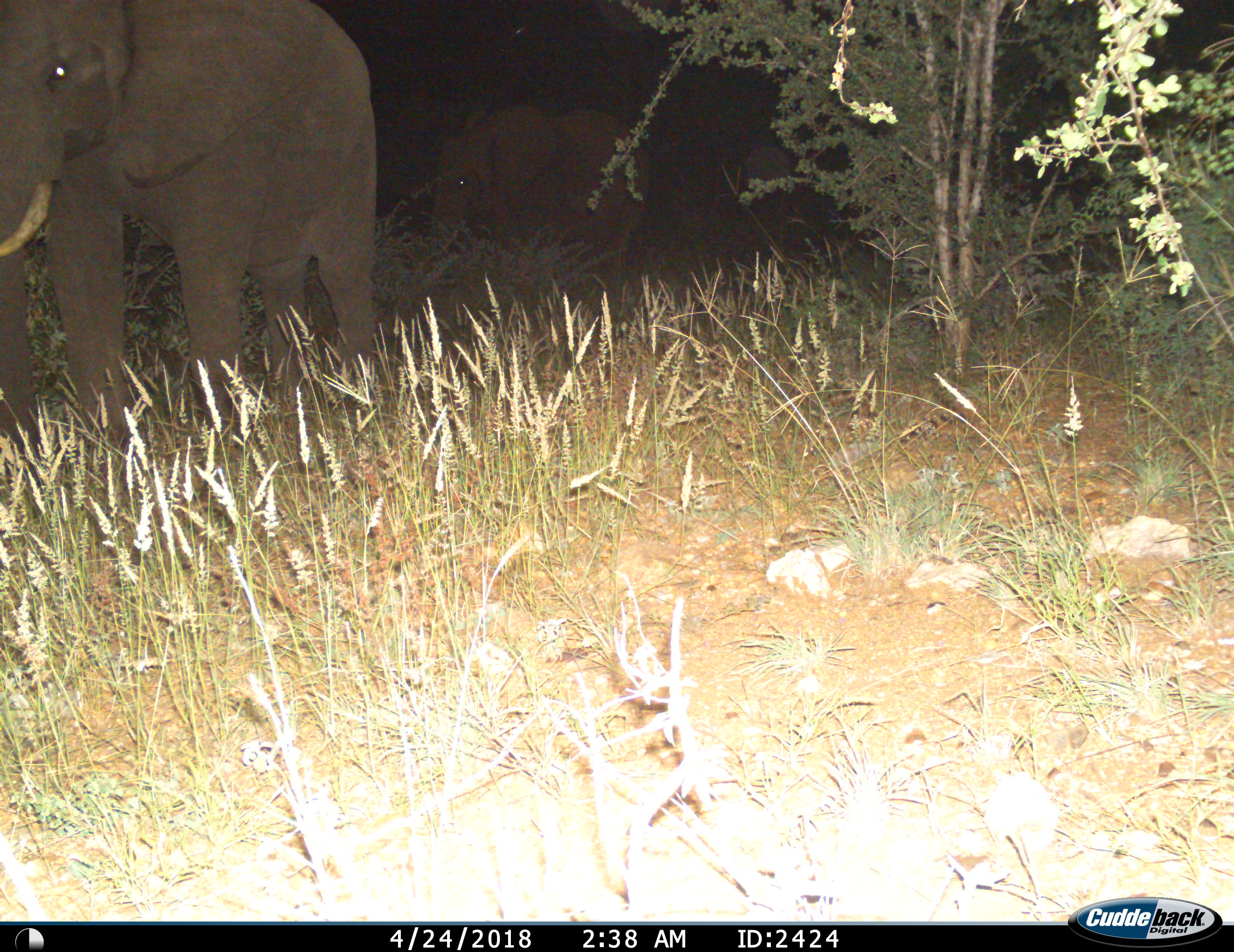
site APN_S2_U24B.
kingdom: Animalia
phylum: Chordata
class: Mammalia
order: Proboscidea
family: Elephantidae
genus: Loxodonta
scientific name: Loxodonta africana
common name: african bush elephant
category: elephant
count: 2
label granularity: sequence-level